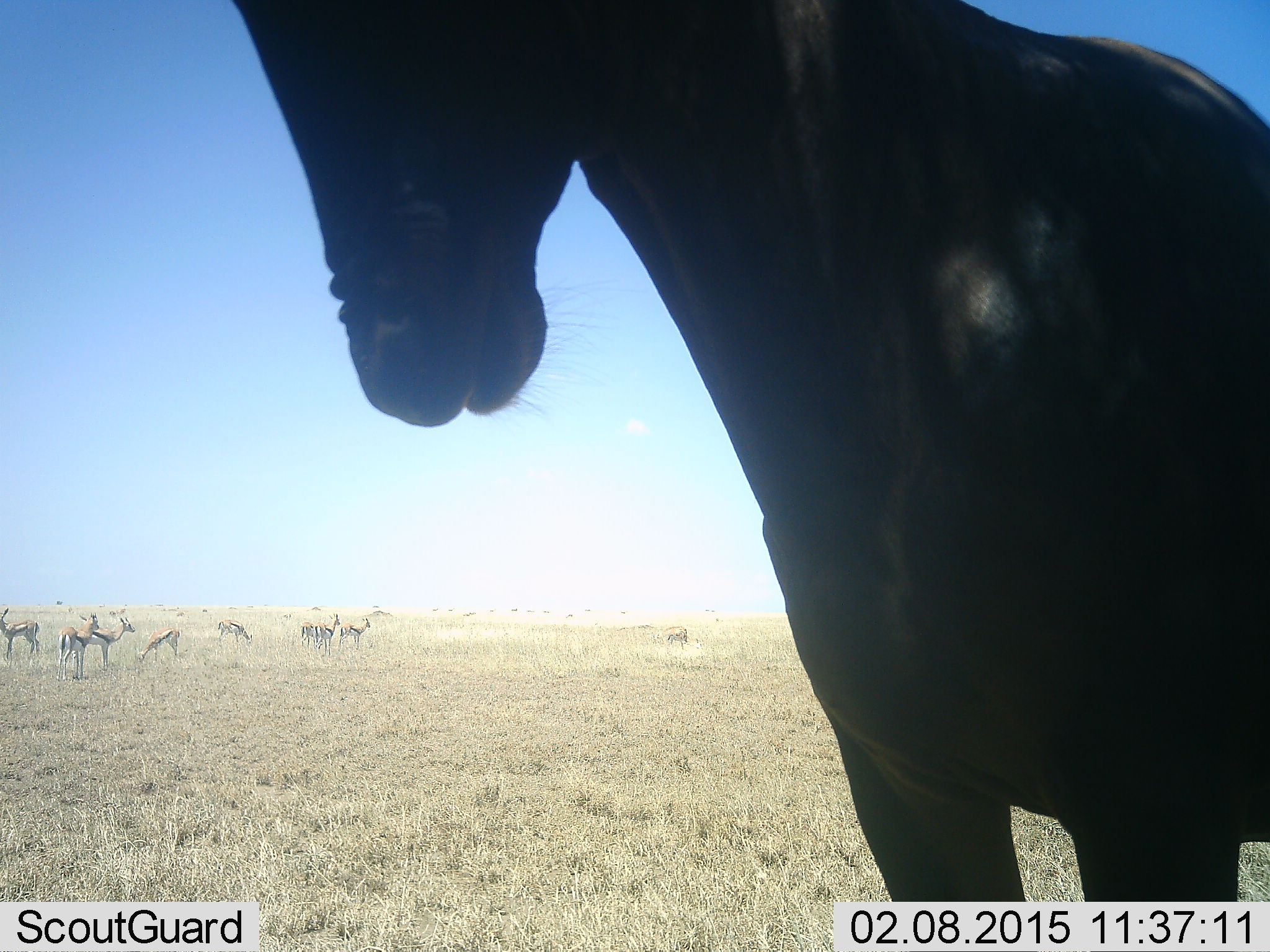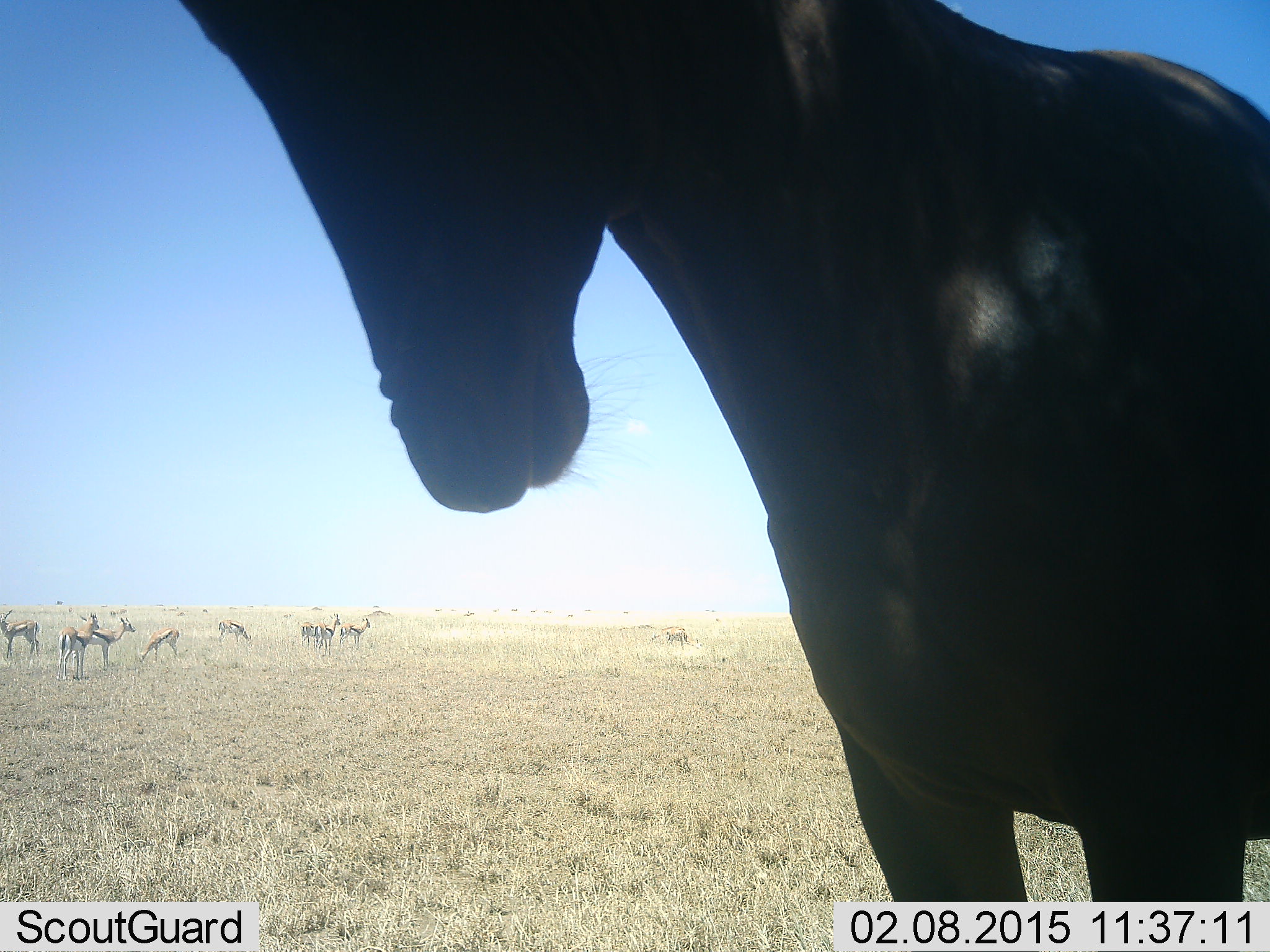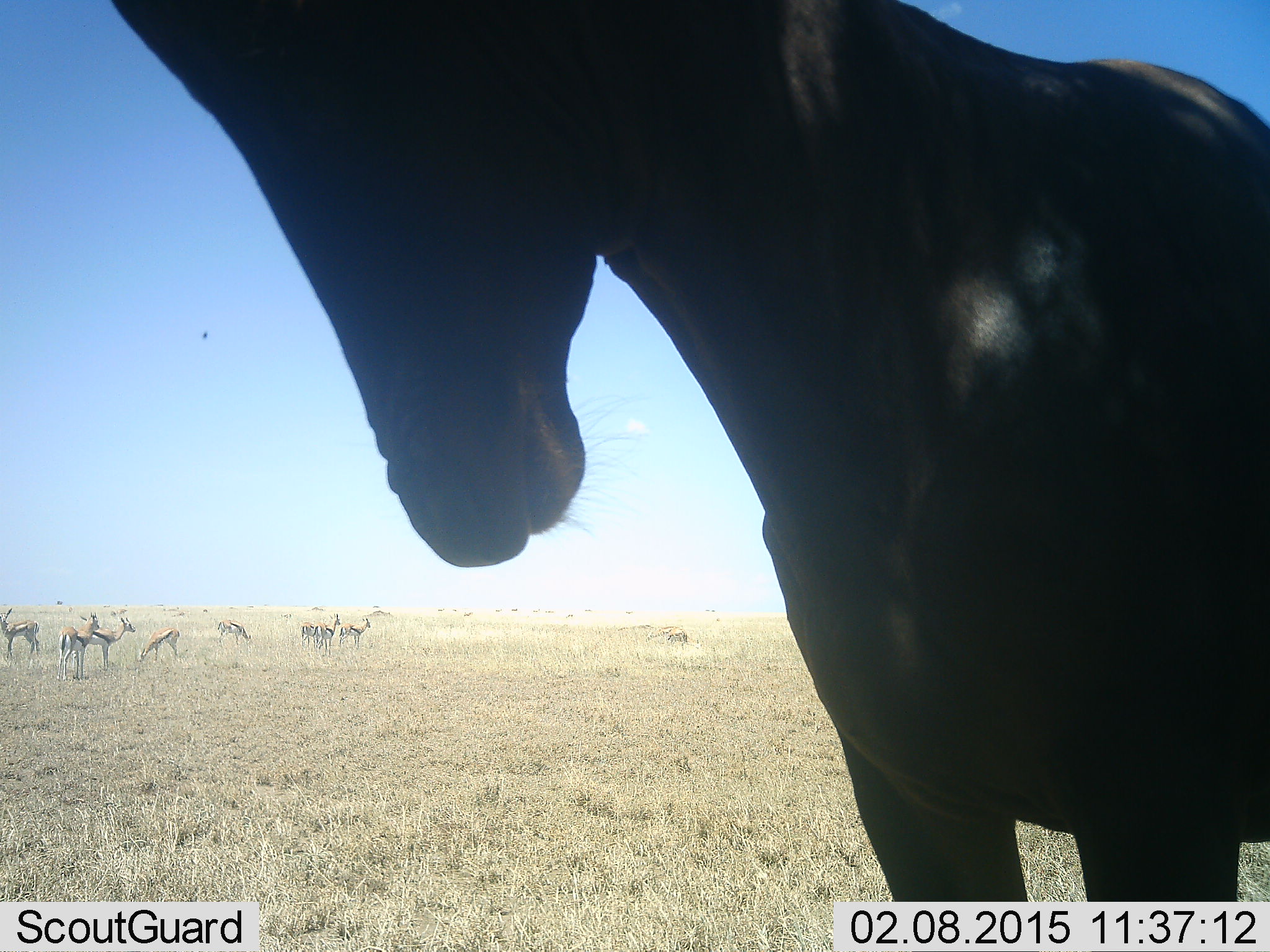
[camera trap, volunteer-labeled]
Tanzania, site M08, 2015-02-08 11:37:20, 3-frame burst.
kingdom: Animalia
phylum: Chordata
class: Mammalia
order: Artiodactyla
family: Bovidae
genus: Eudorcas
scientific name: Eudorcas thomsonii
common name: thomson's gazelle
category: gazellethomsons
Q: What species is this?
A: Gazellethomsons (thomson's gazelle) (Eudorcas thomsonii).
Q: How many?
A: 9.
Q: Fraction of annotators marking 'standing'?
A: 100%.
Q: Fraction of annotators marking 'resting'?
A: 0%.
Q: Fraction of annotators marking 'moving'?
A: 11%.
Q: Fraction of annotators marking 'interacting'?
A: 0%.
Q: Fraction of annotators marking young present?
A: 16%.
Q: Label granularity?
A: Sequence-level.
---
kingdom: Animalia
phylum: Chordata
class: Mammalia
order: Artiodactyla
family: Bovidae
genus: Alcelaphus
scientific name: Alcelaphus buselaphus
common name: hartebeest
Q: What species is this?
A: Hartebeest (Alcelaphus buselaphus).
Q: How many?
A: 1.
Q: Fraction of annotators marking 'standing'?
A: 100%.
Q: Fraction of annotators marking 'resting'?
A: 0%.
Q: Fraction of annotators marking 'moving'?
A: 0%.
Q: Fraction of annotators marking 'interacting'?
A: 0%.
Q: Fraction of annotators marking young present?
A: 0%.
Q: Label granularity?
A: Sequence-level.